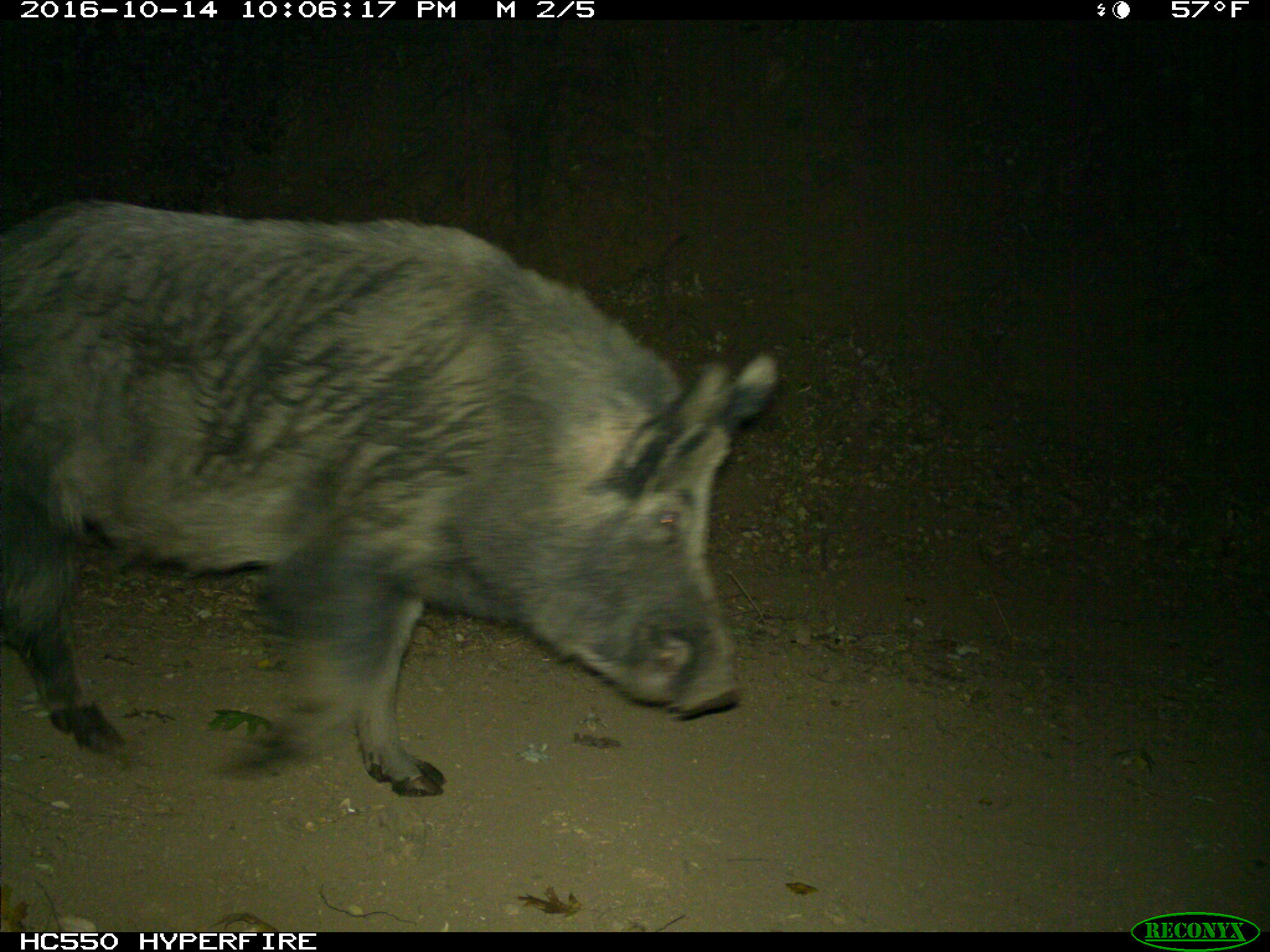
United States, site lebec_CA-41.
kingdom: Animalia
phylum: Chordata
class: Mammalia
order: Artiodactyla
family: Suidae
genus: Sus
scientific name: Sus scrofa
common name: wild boar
Sus scrofa (wild boar).